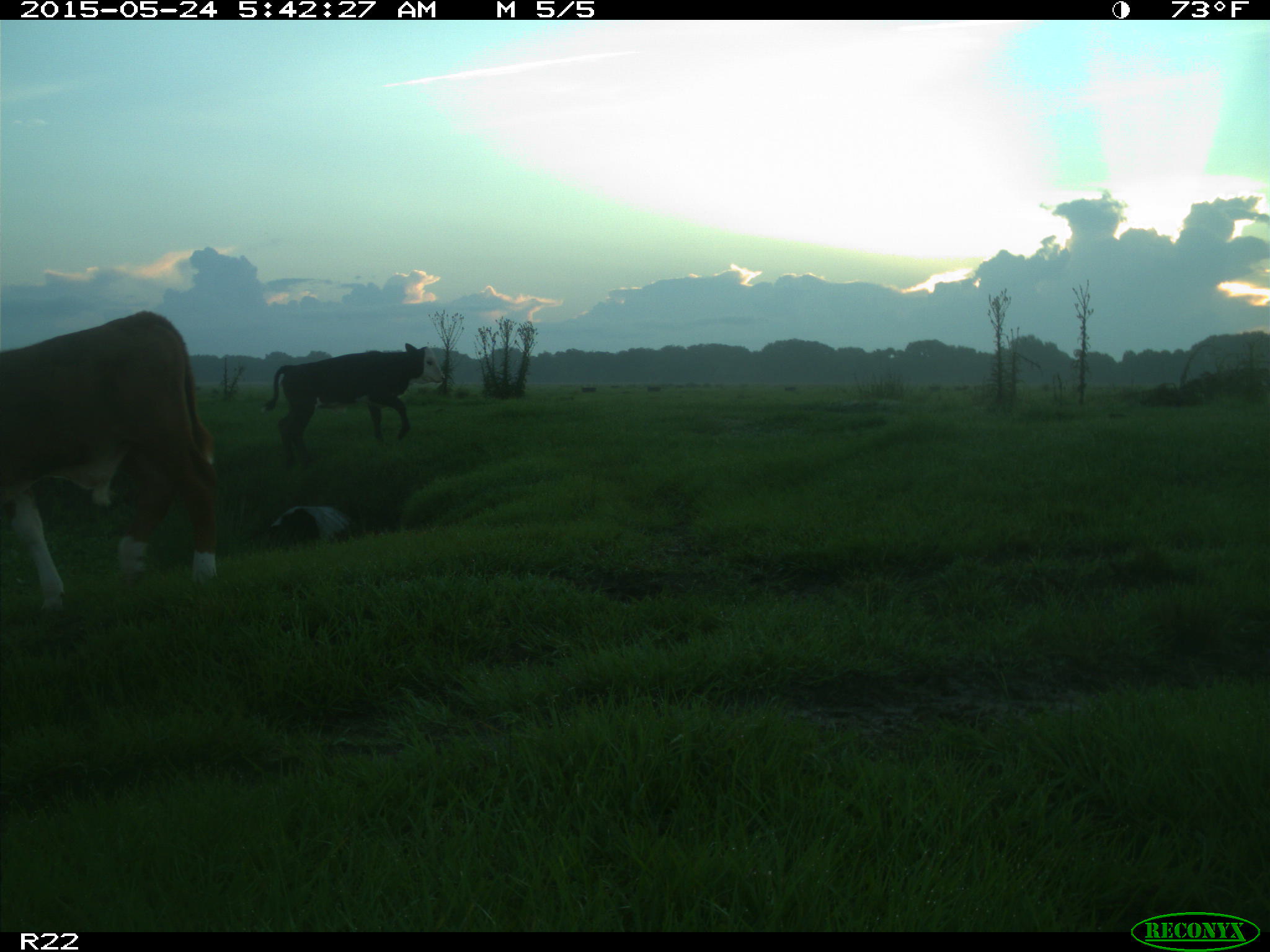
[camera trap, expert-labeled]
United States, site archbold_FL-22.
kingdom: Animalia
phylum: Chordata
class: Mammalia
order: Artiodactyla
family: Bovidae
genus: Bos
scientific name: Bos taurus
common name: domestic cow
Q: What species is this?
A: Bos taurus (domestic cow).